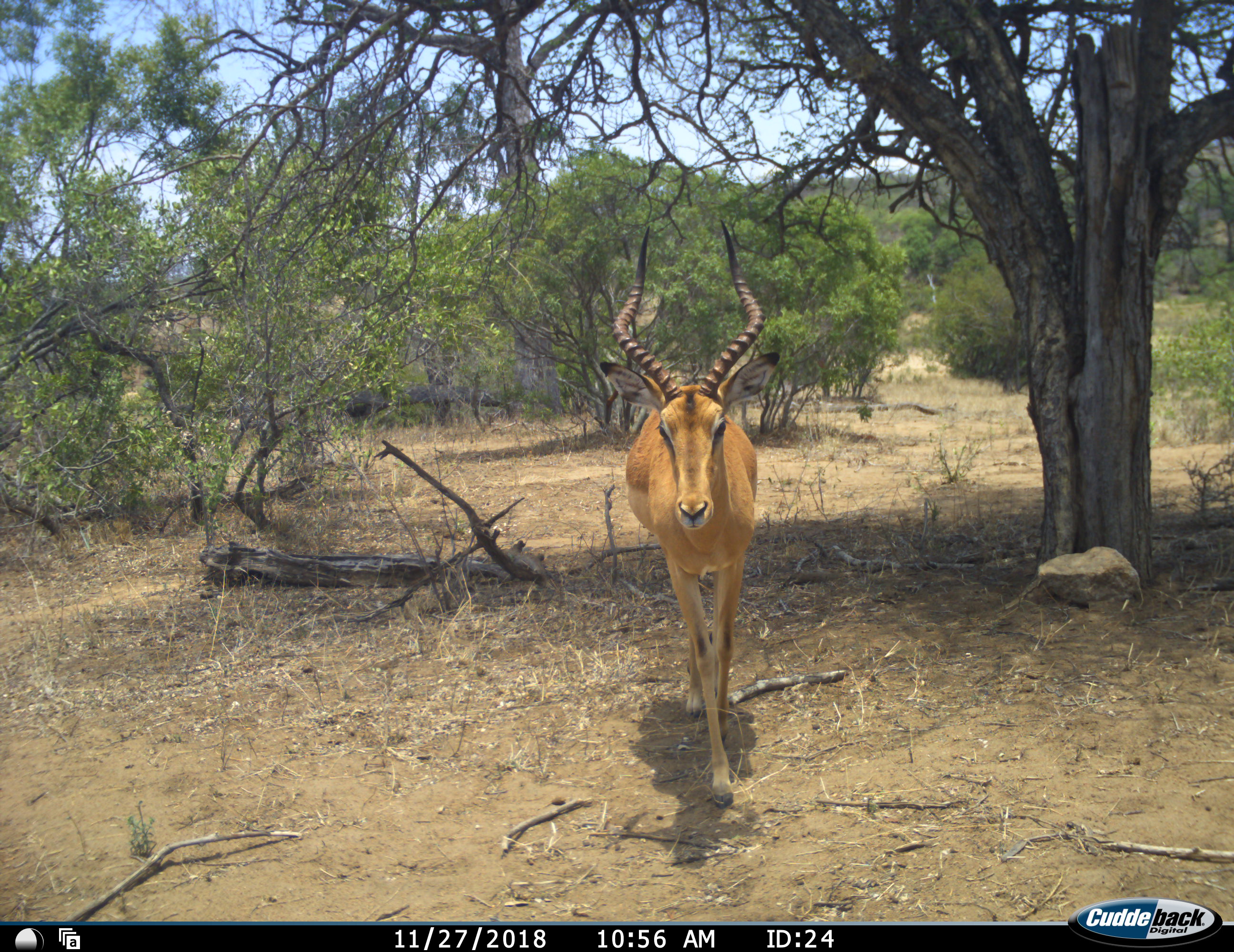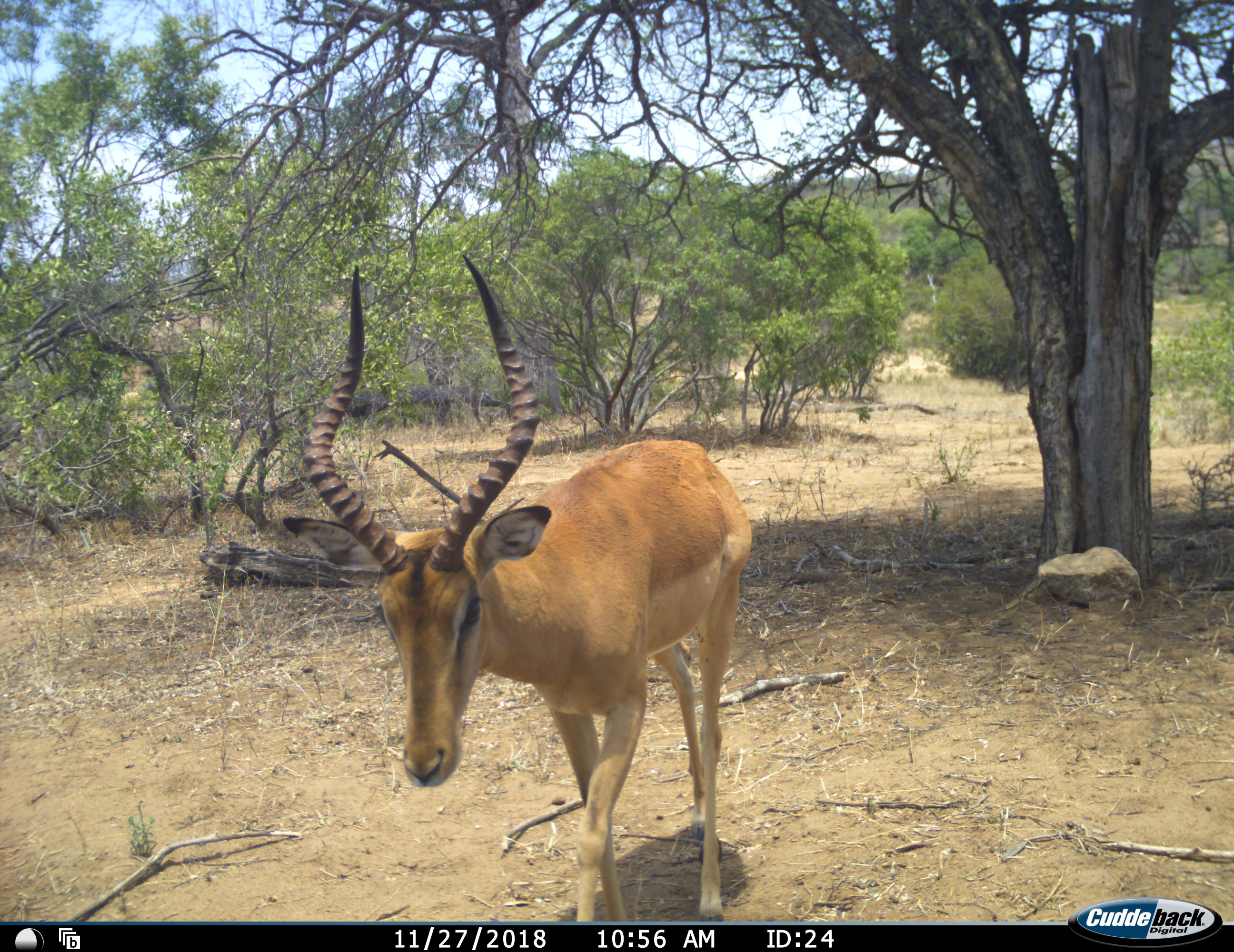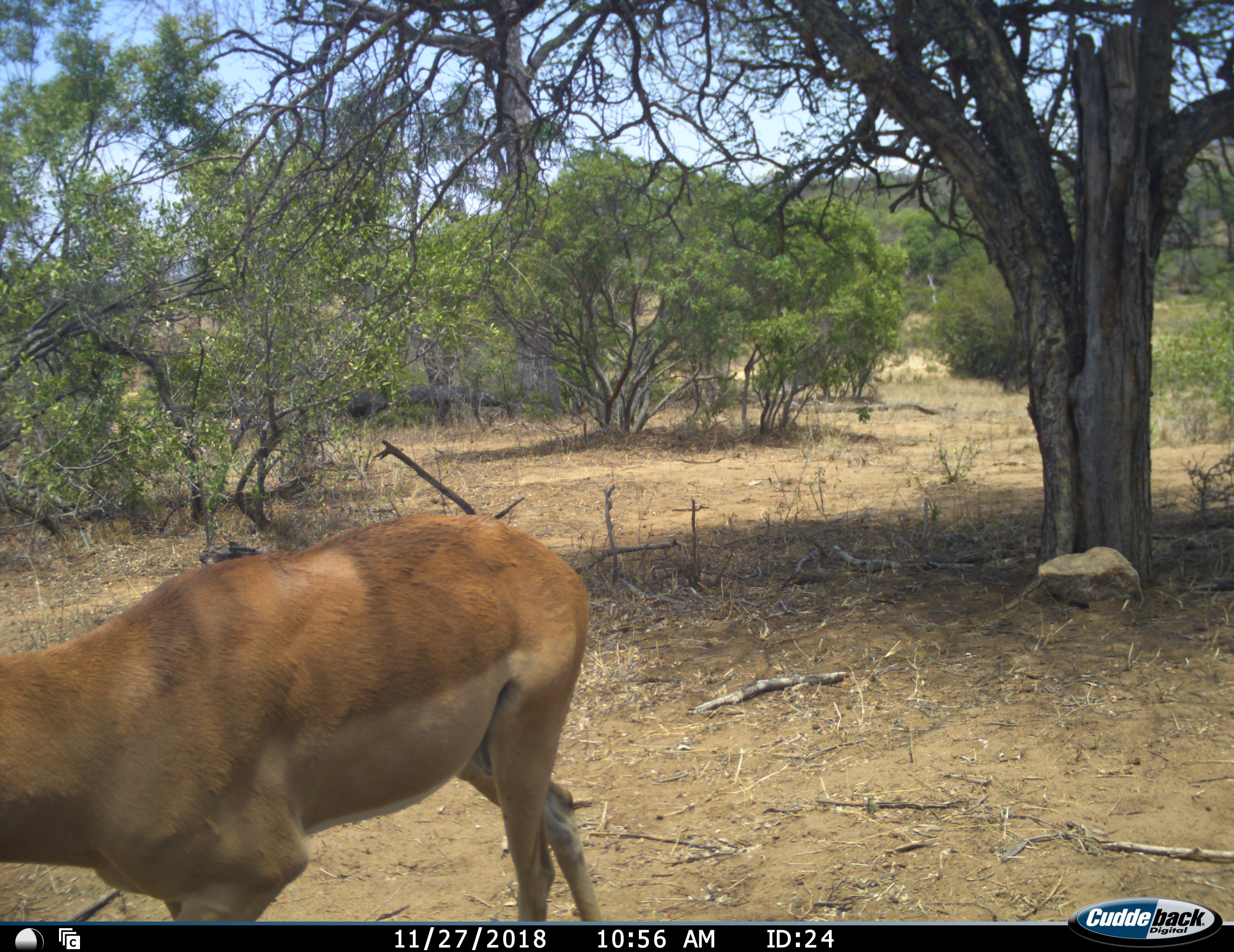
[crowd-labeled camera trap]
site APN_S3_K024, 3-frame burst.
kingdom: Animalia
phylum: Chordata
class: Mammalia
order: Artiodactyla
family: Bovidae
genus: Aepyceros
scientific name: Aepyceros melampus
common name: impala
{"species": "impala (Aepyceros melampus)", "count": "1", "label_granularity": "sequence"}